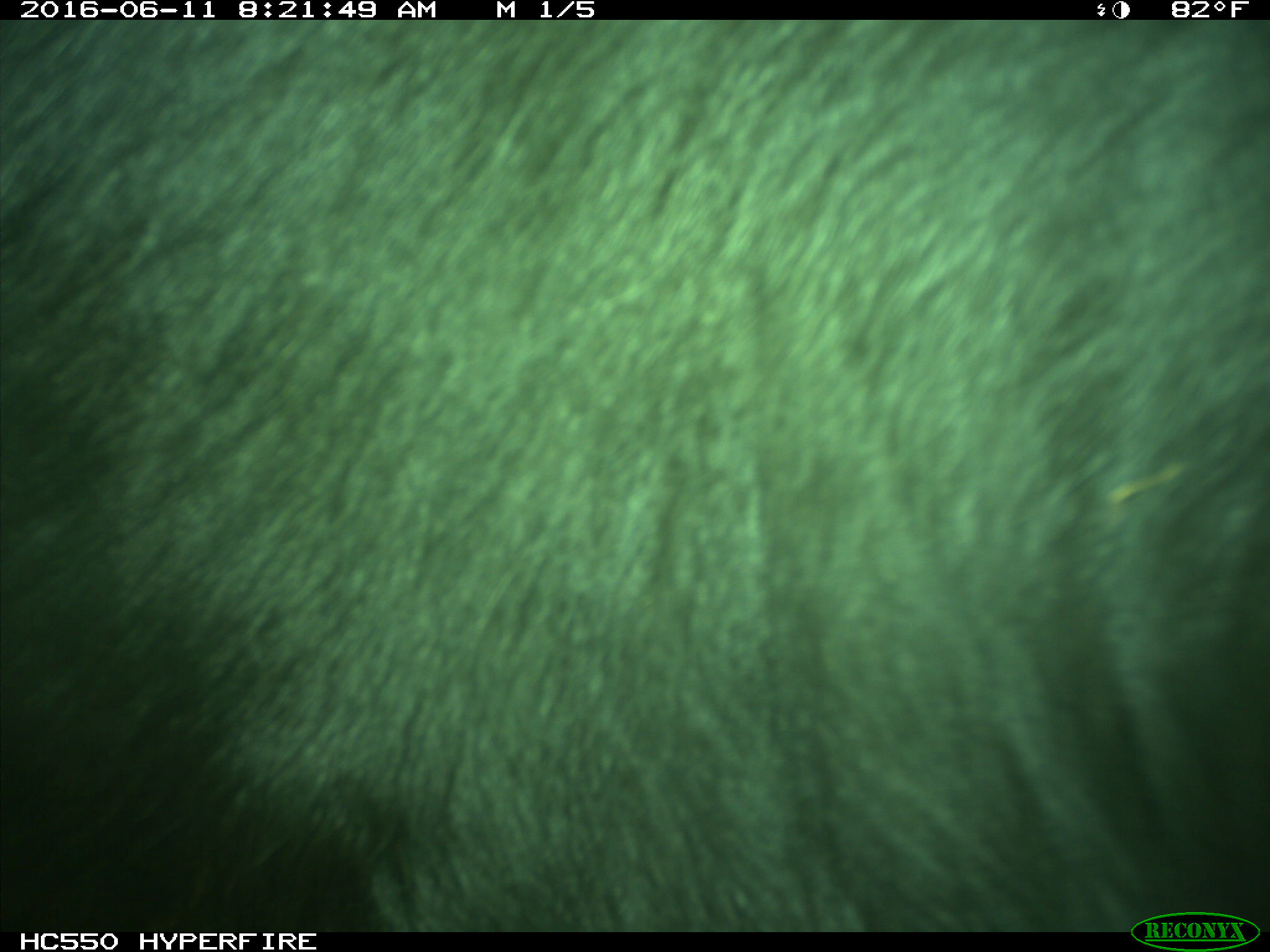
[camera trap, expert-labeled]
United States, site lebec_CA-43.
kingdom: Animalia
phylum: Chordata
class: Mammalia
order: Artiodactyla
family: Bovidae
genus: Bos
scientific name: Bos taurus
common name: domestic cow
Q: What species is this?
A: Bos taurus (domestic cow).